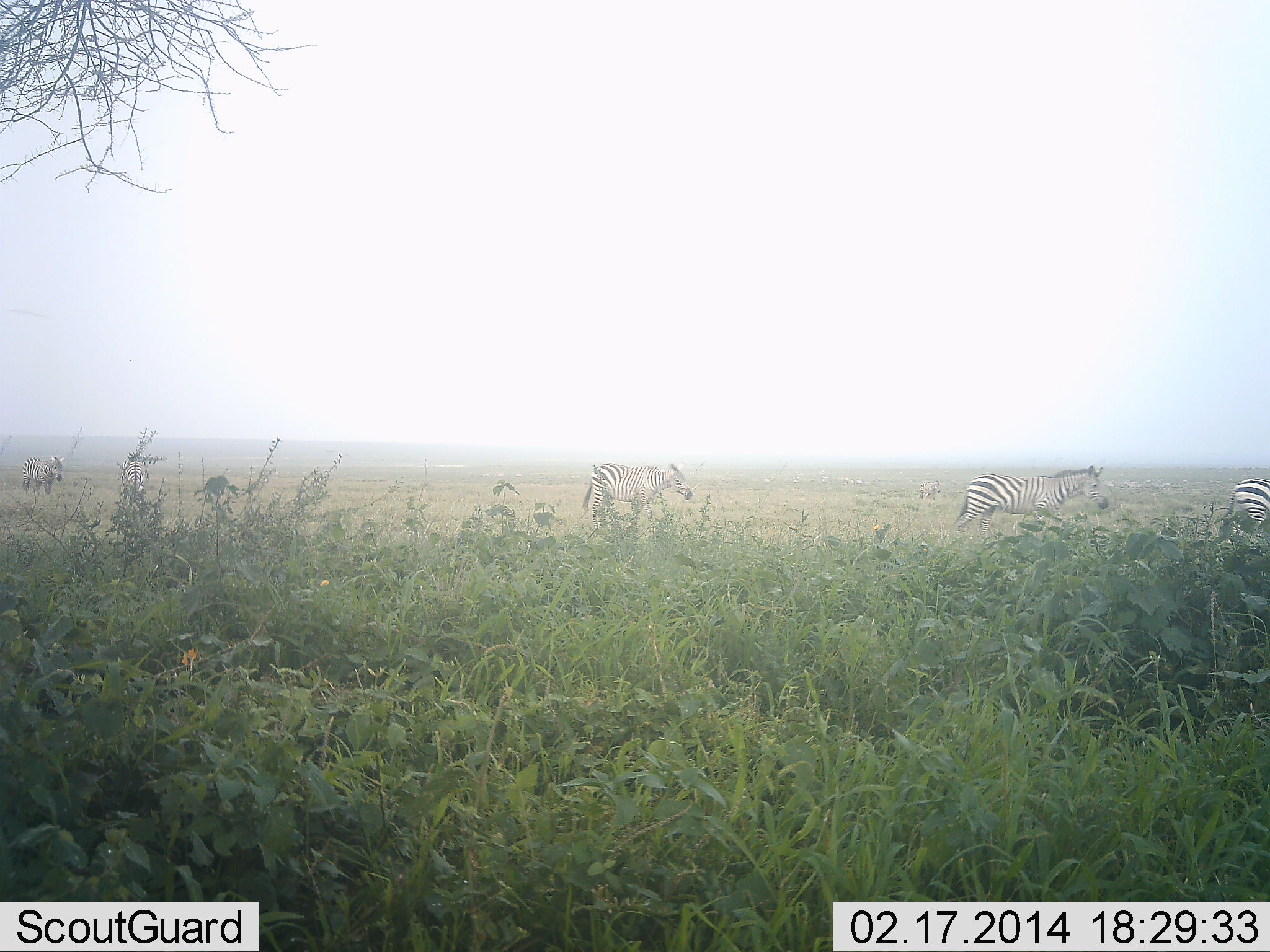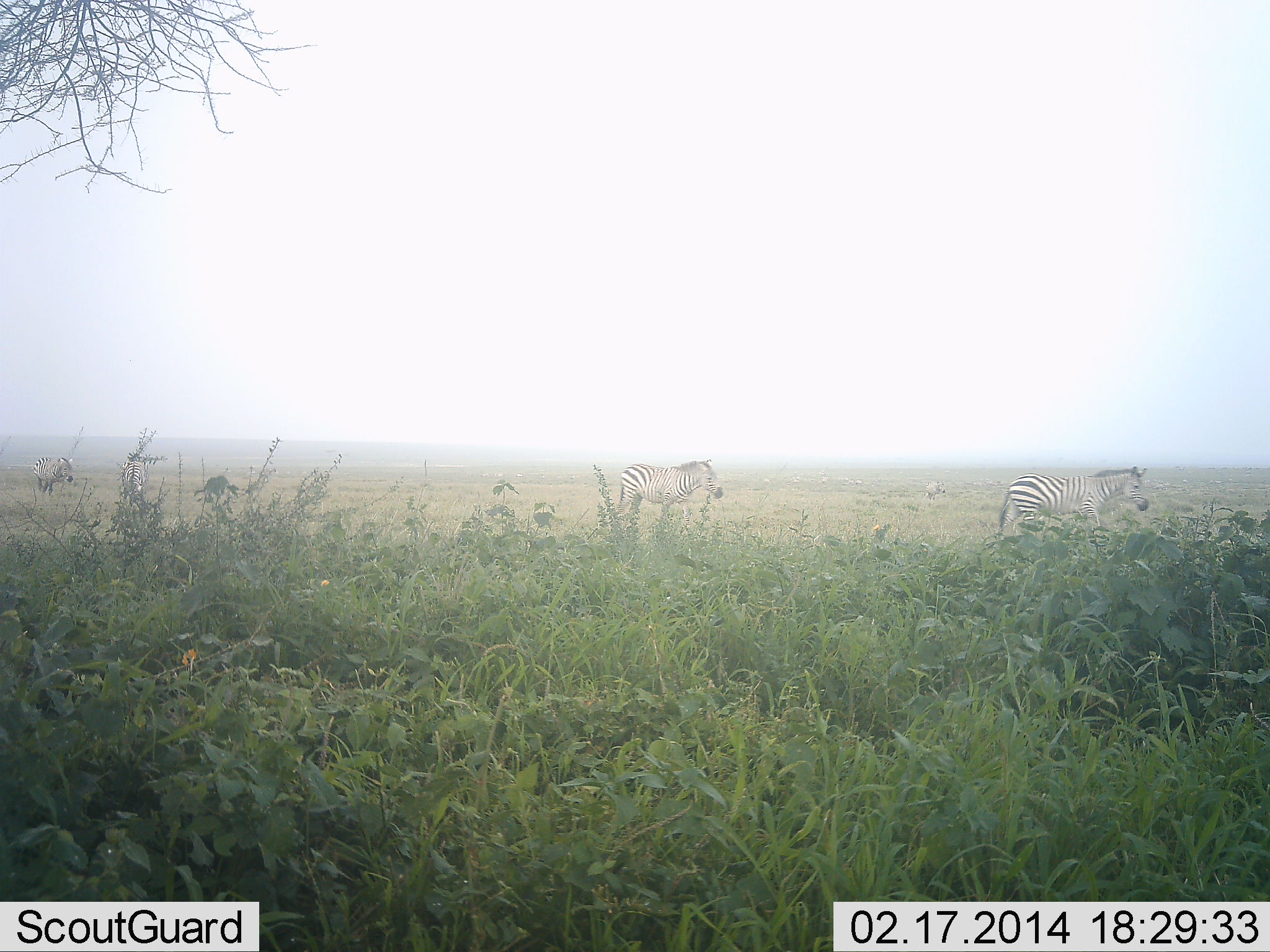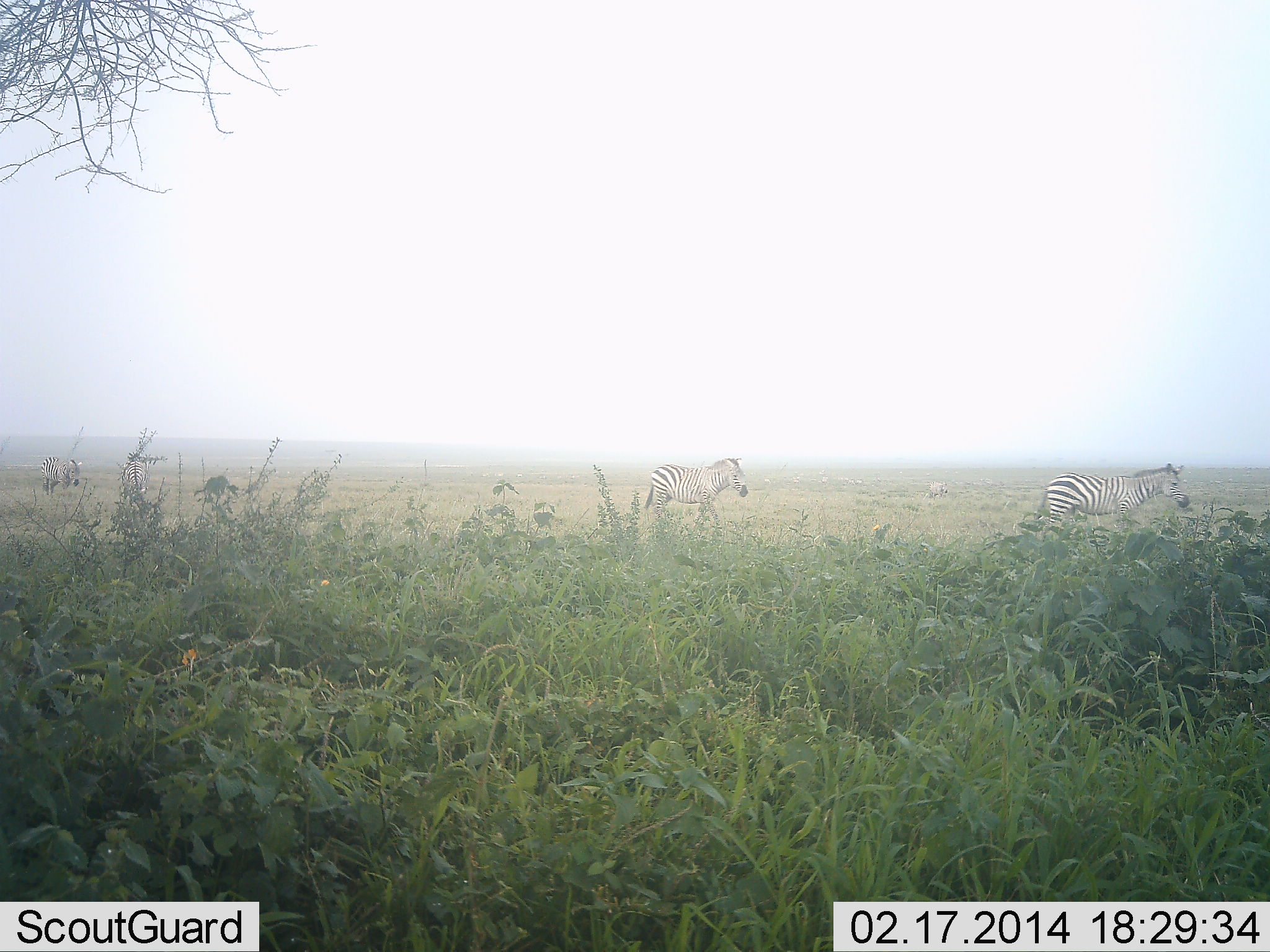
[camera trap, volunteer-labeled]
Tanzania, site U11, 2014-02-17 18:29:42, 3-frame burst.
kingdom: Animalia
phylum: Chordata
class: Mammalia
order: Perissodactyla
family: Equidae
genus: Equus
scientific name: Equus quagga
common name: plains zebra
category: zebra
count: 5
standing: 0%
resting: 0%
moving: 100%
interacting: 0%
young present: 0%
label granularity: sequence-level